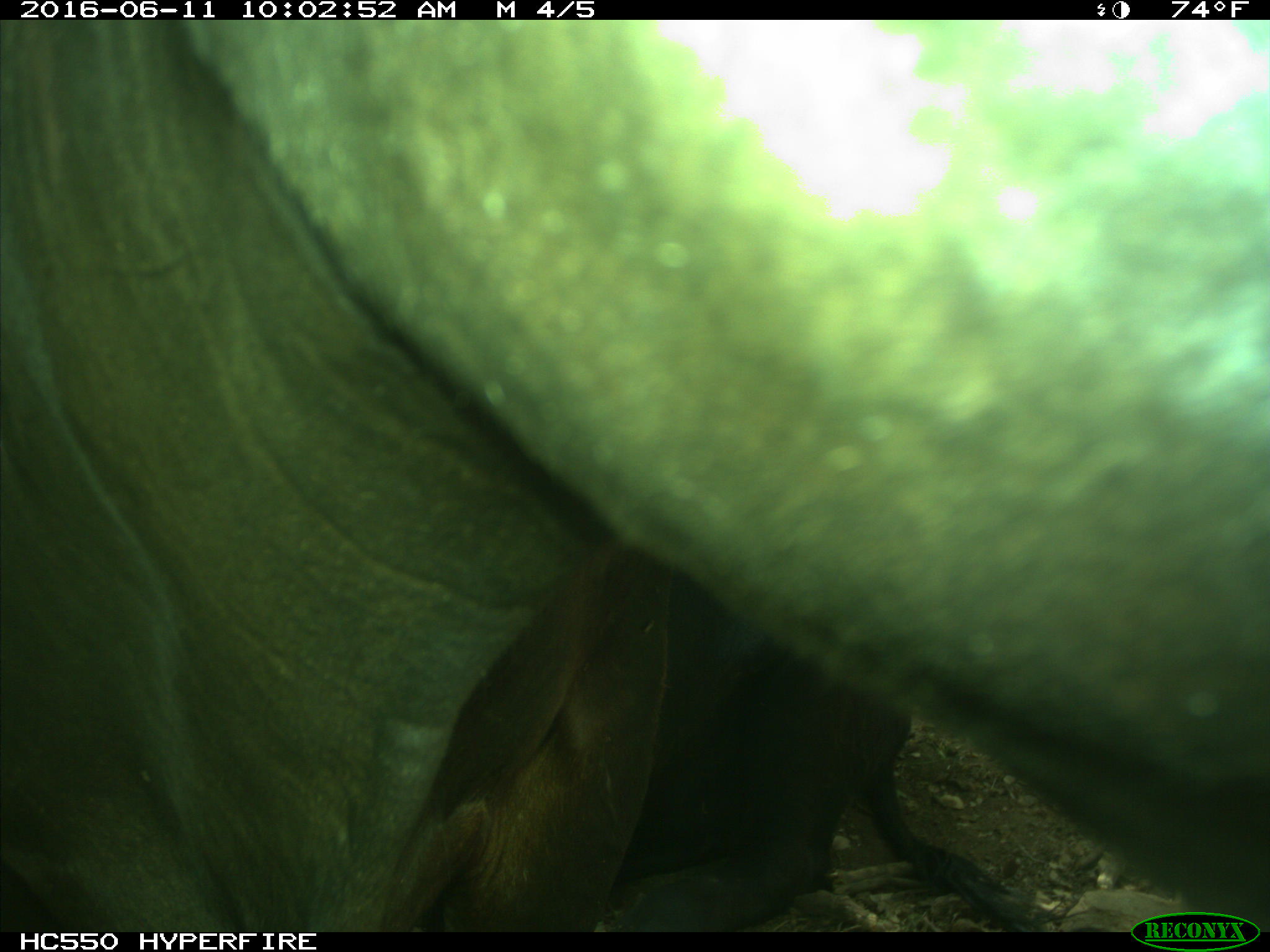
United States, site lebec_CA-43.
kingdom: Animalia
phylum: Chordata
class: Mammalia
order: Artiodactyla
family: Bovidae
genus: Bos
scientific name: Bos taurus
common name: domestic cow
Bos taurus (domestic cow).